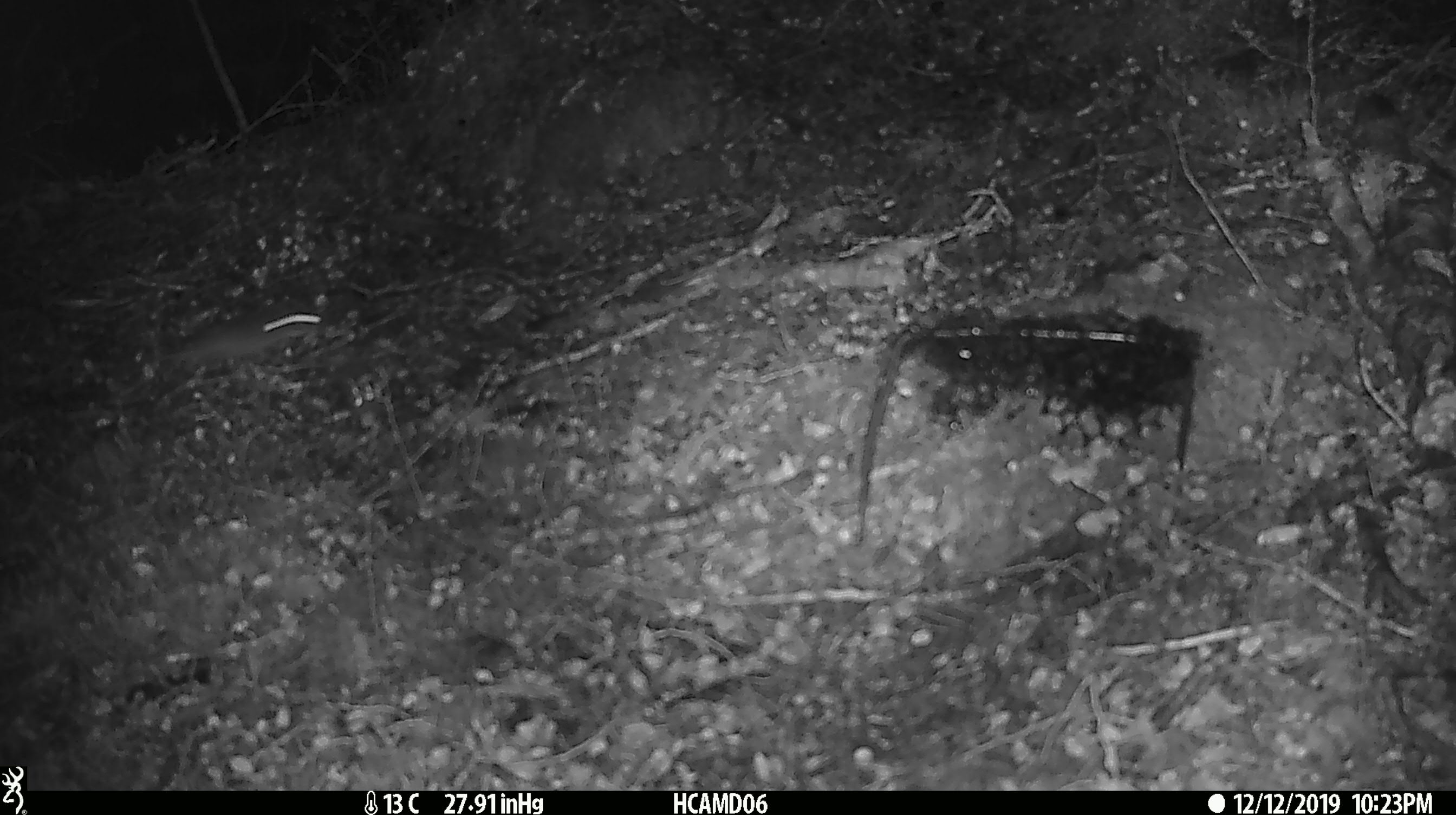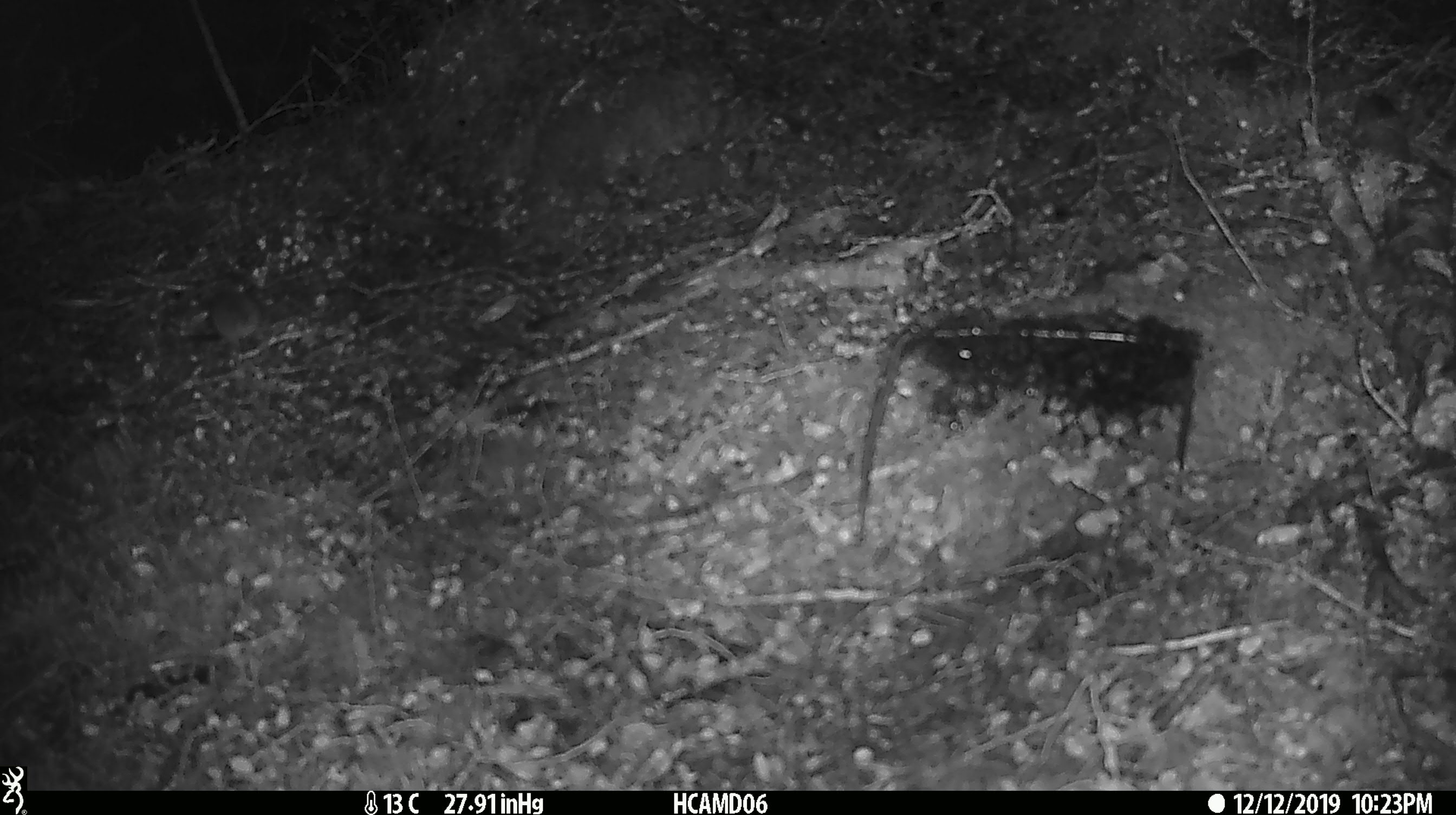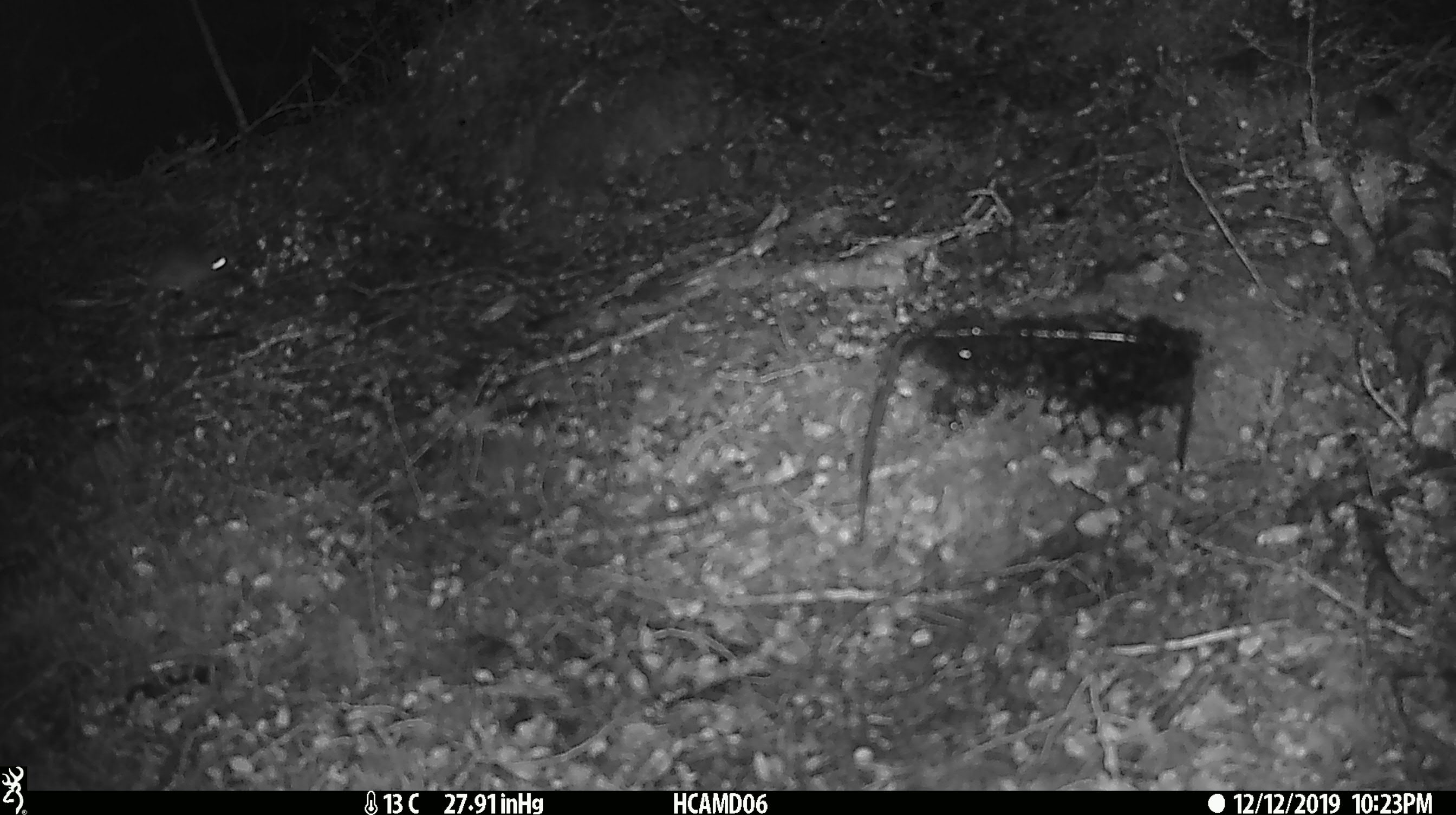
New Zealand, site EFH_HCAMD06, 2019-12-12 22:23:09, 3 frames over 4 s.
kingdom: Animalia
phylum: Chordata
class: Mammalia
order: Rodentia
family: Muridae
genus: Mus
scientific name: Mus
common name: mouse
Mouse (Mus).